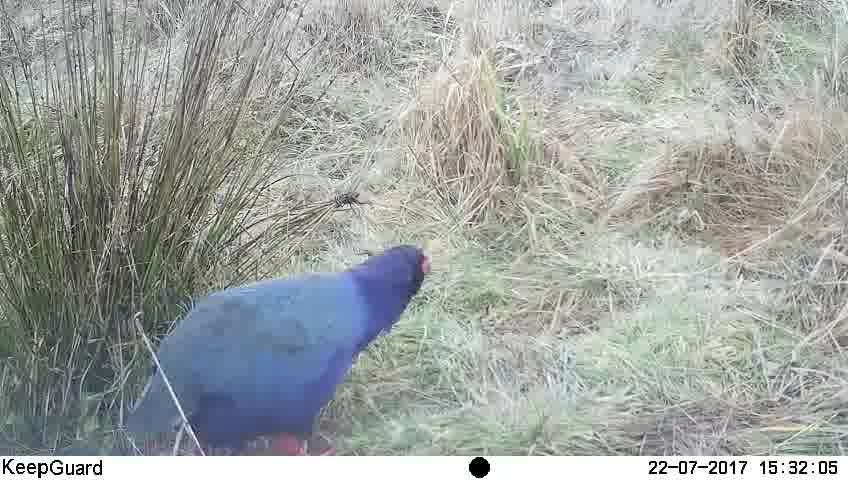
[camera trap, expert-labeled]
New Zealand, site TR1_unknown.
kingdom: Animalia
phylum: Chordata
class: Aves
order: Gruiformes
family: Rallidae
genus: Porphyrio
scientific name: Porphyrio mantelli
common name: takahe